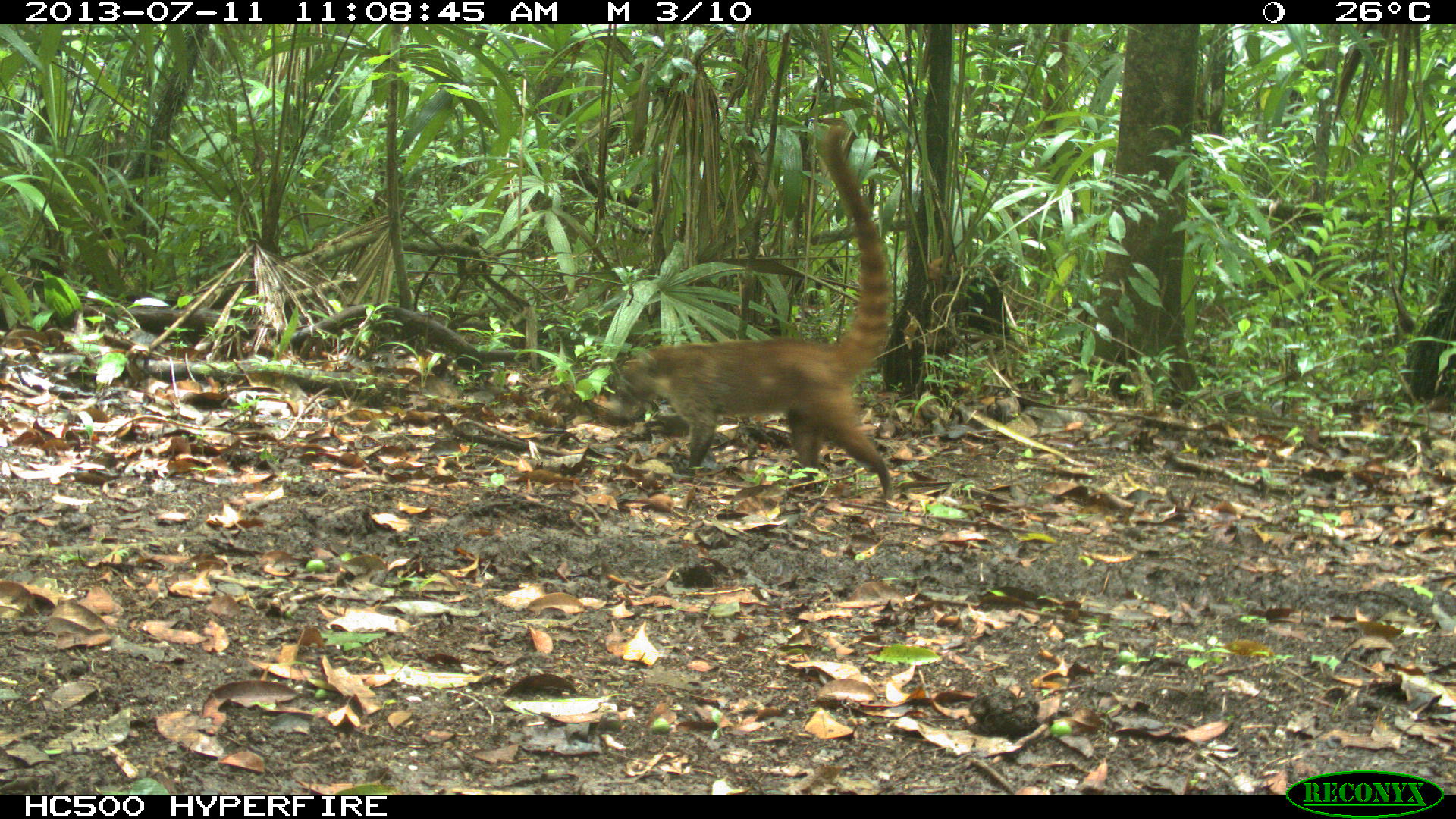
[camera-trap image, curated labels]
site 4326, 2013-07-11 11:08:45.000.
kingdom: Animalia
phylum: Chordata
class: Mammalia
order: Carnivora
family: Procyonidae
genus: Nasua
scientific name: Nasua narica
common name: white-nosed coati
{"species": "Nasua narica (white-nosed coati)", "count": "1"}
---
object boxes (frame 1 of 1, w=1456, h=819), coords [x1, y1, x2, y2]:
nasua narica: [620, 121, 893, 498]